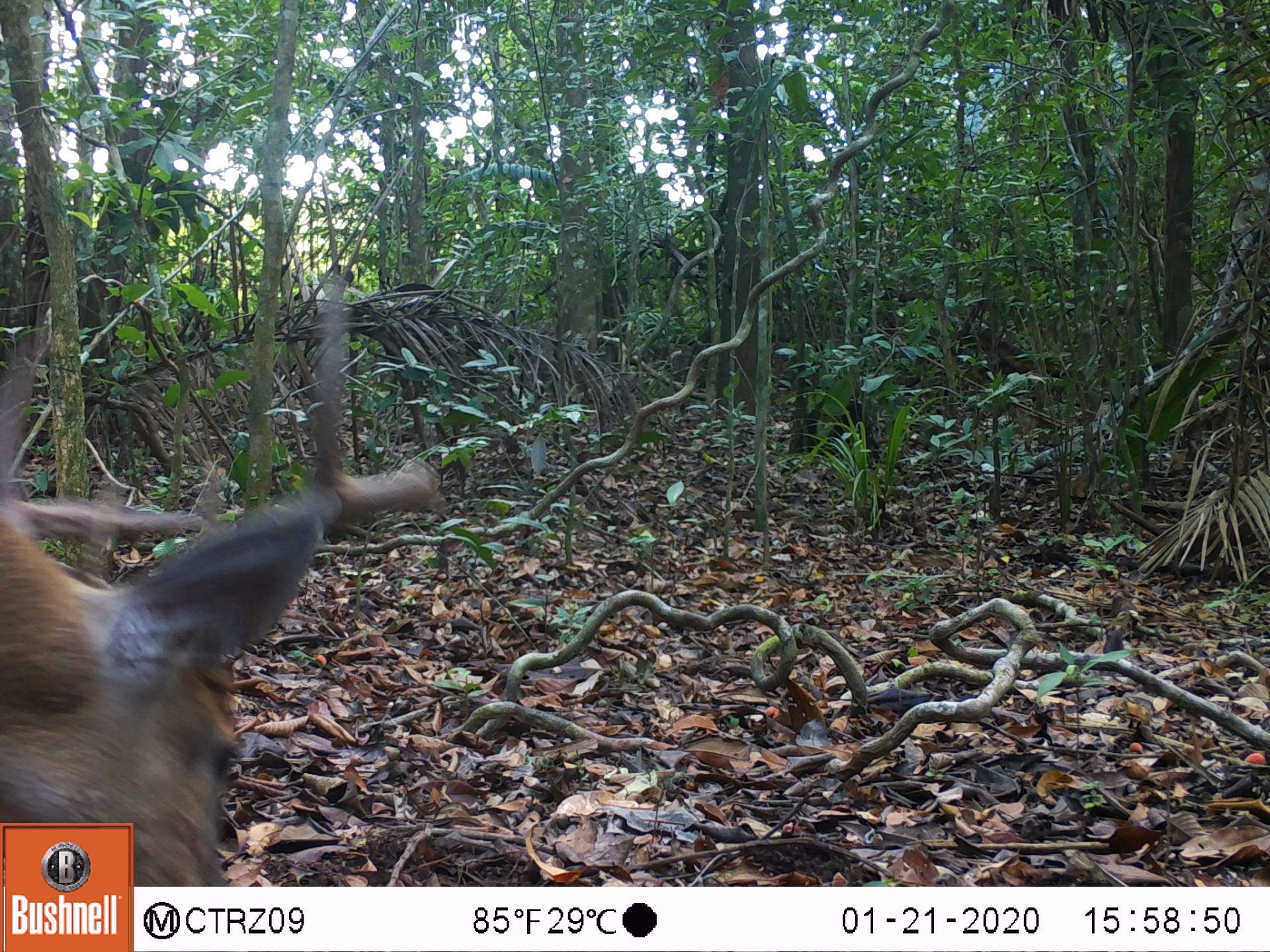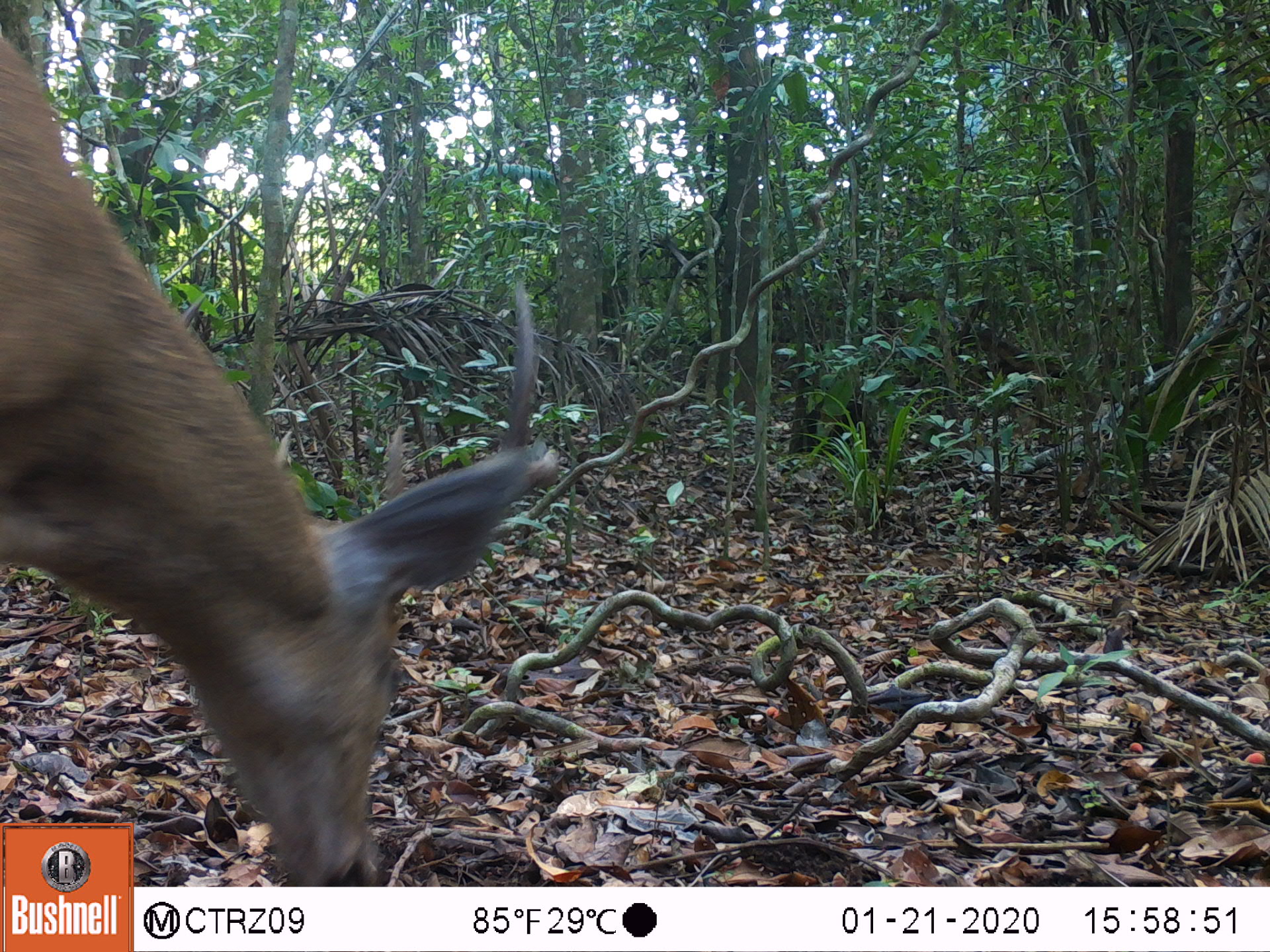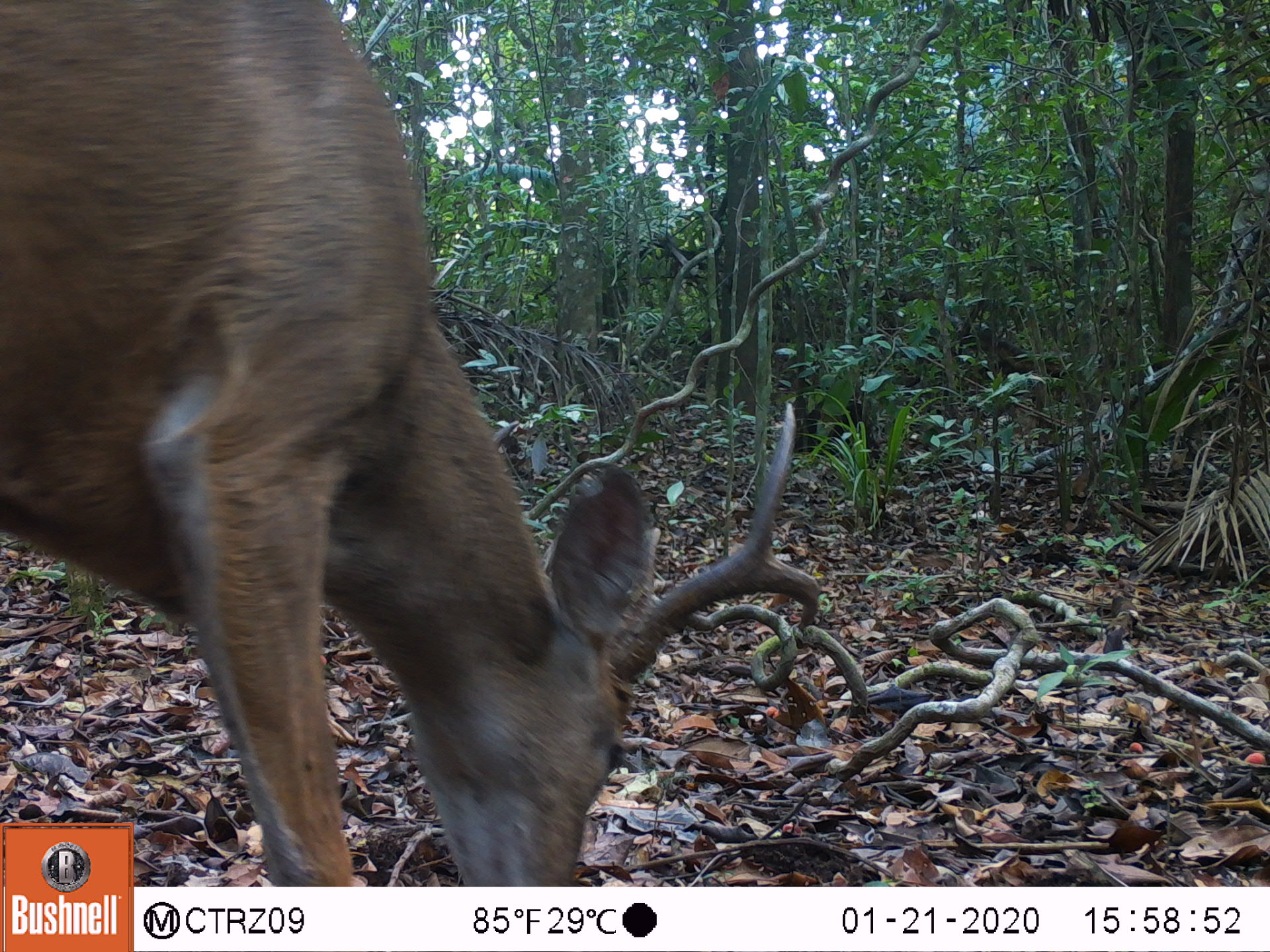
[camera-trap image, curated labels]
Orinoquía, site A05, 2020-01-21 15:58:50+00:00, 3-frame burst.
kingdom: Animalia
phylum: Chordata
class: Mammalia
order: Artiodactyla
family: Cervidae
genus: Odocoileus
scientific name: Odocoileus virginianus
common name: white-tailed deer